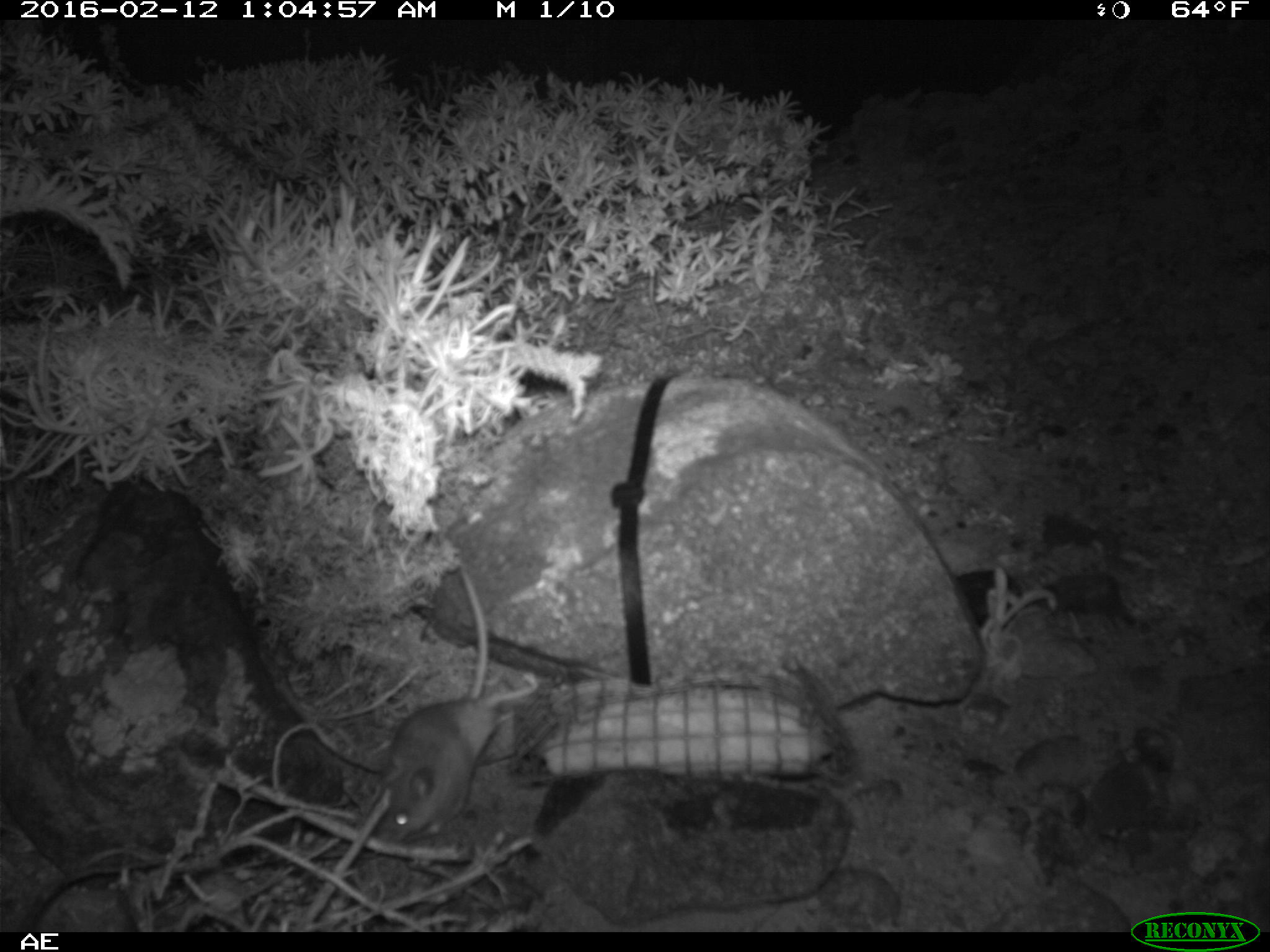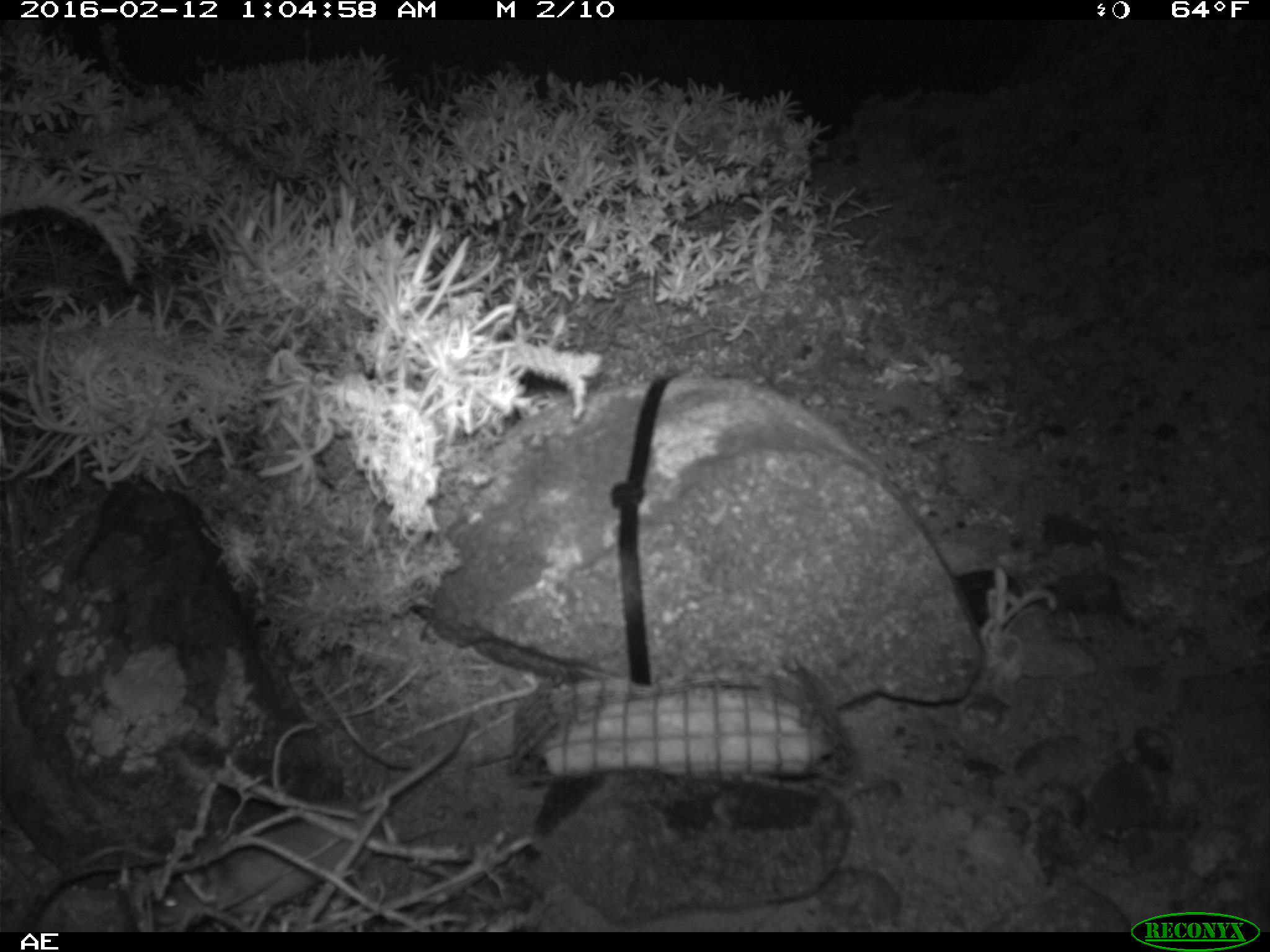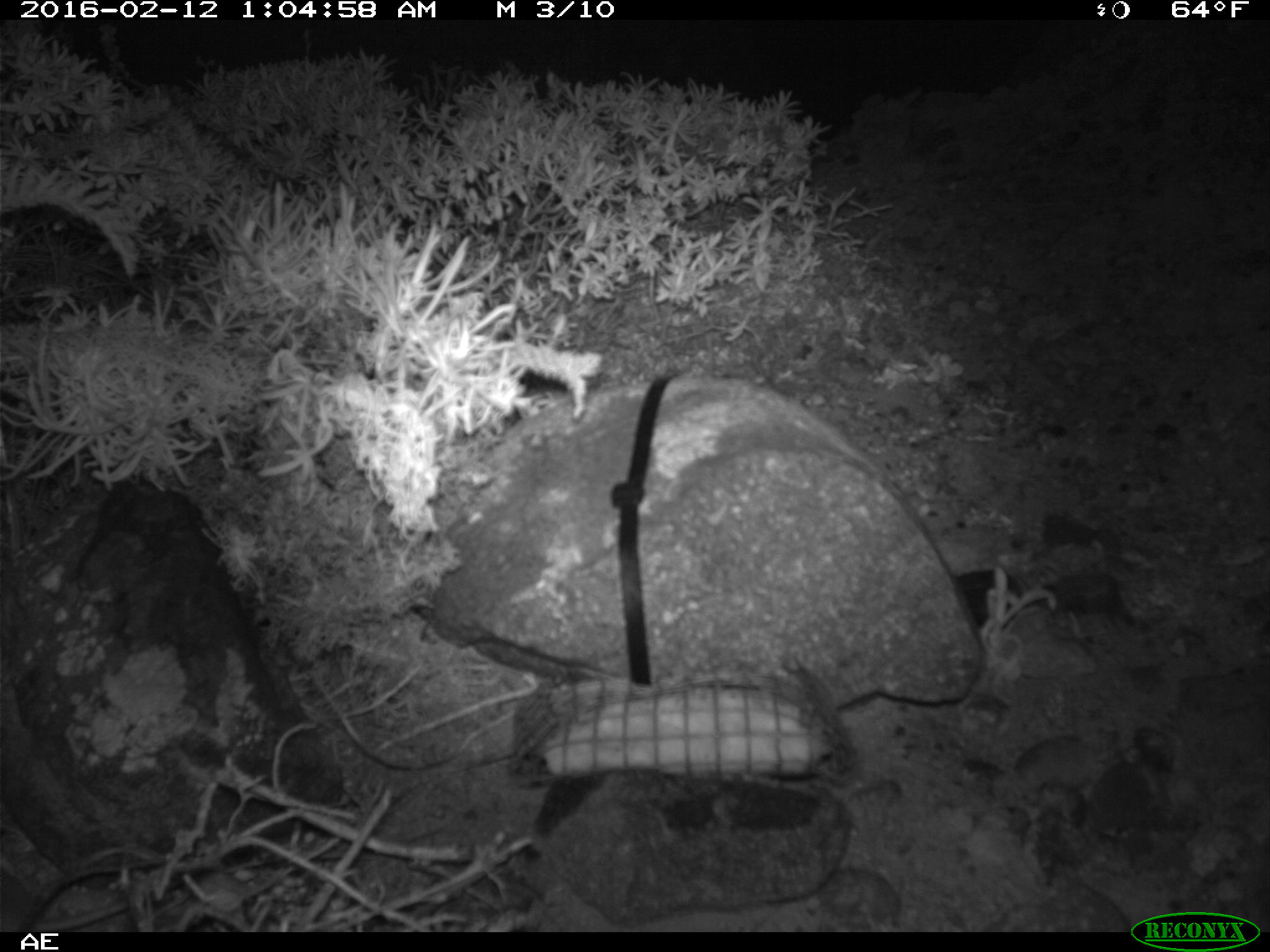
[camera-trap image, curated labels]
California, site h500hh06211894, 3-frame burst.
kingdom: Animalia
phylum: Chordata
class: Mammalia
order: Rodentia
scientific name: Rodentia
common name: rodent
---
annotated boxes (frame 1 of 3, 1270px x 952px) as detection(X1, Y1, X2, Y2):
rodent: detection(370, 566, 538, 845)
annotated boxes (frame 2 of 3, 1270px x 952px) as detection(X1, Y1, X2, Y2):
rodent: detection(151, 713, 473, 926)